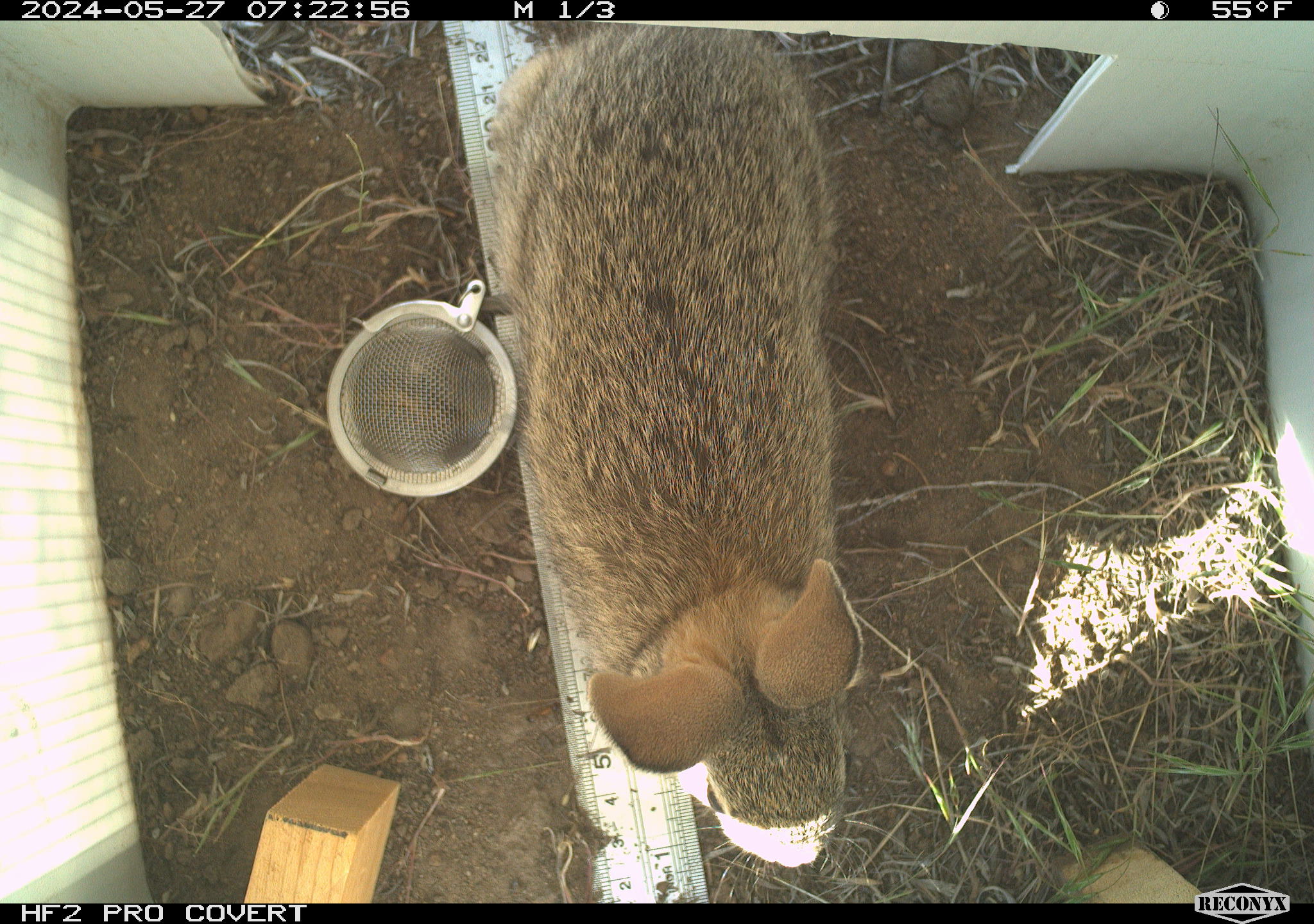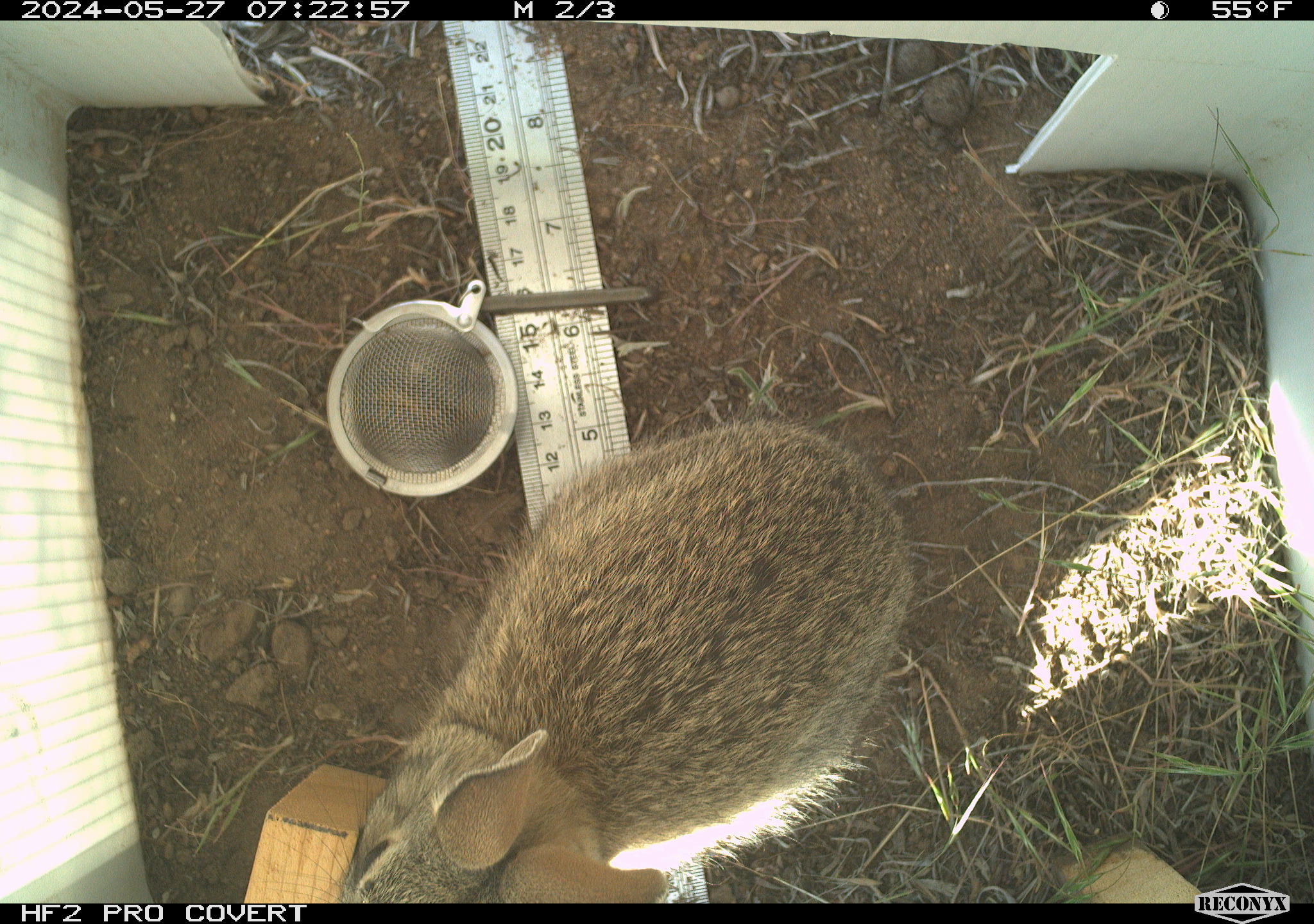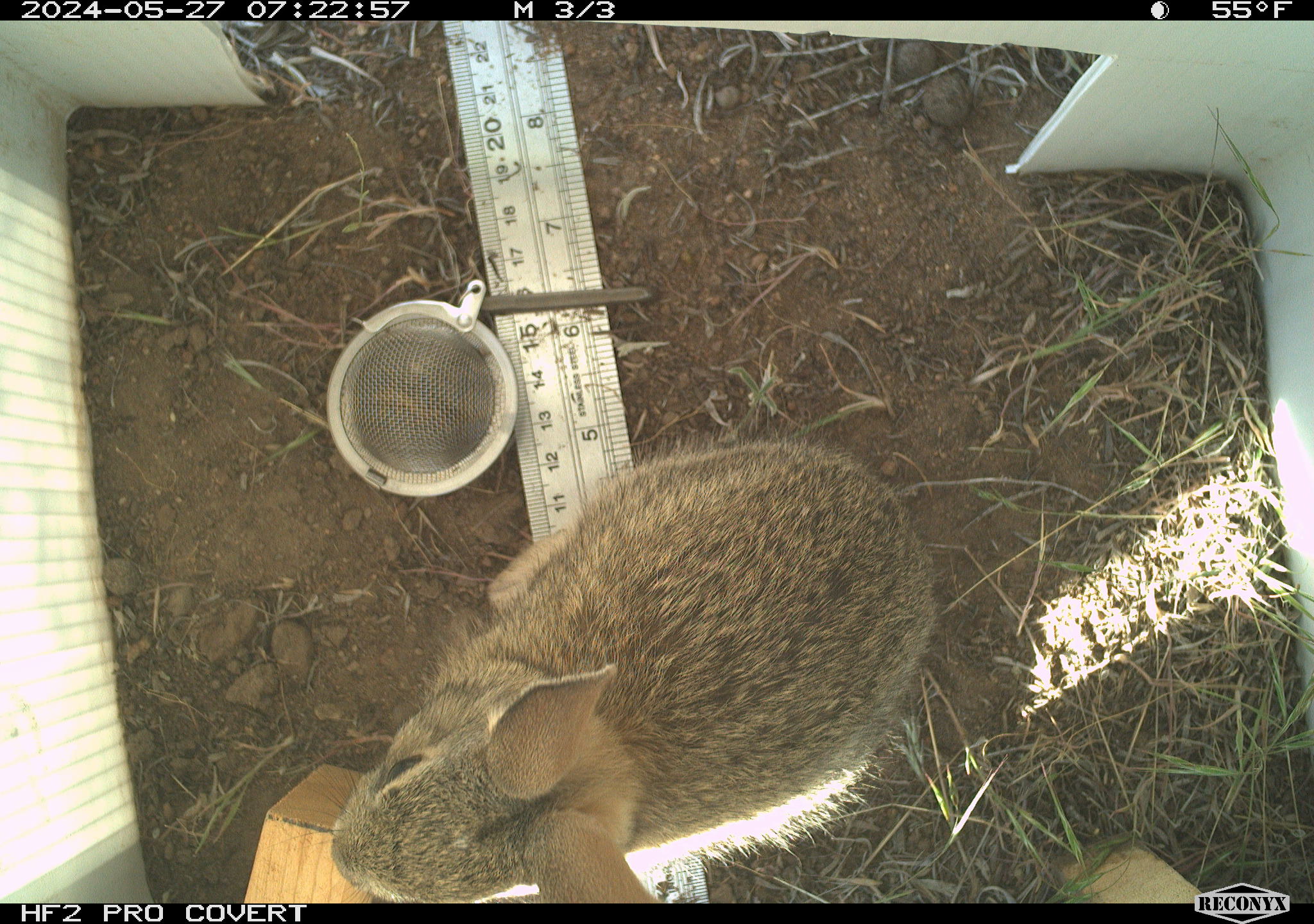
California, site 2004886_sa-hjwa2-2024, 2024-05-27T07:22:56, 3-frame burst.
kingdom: Animalia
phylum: Chordata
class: Mammalia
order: Lagomorpha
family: Leporidae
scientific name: Leporidae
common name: rabbit or hare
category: rabbit and hare family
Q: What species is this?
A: Rabbit and hare family (rabbit or hare) (Leporidae).